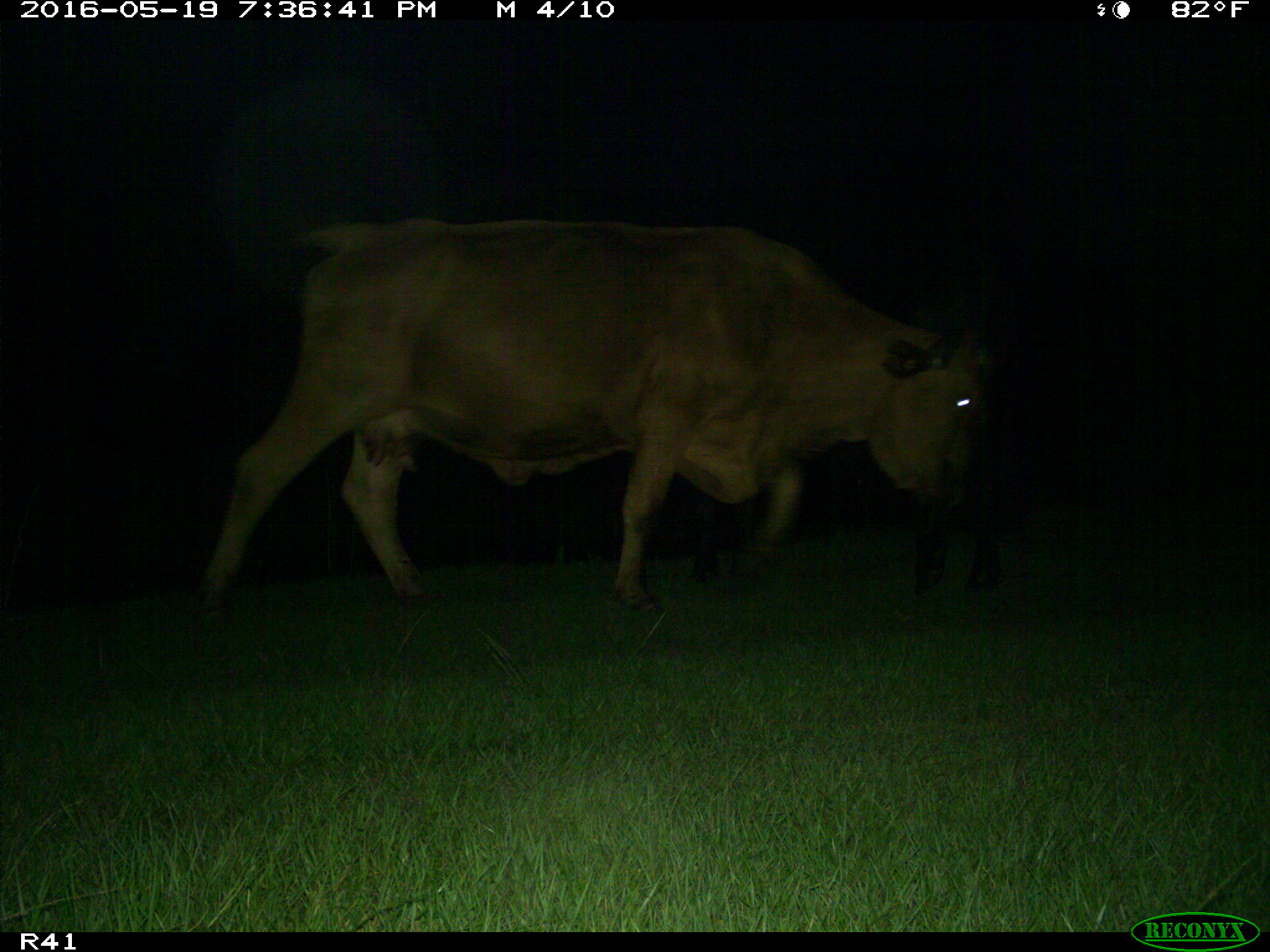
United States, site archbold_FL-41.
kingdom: Animalia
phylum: Chordata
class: Mammalia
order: Artiodactyla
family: Bovidae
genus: Bos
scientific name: Bos taurus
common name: domestic cow